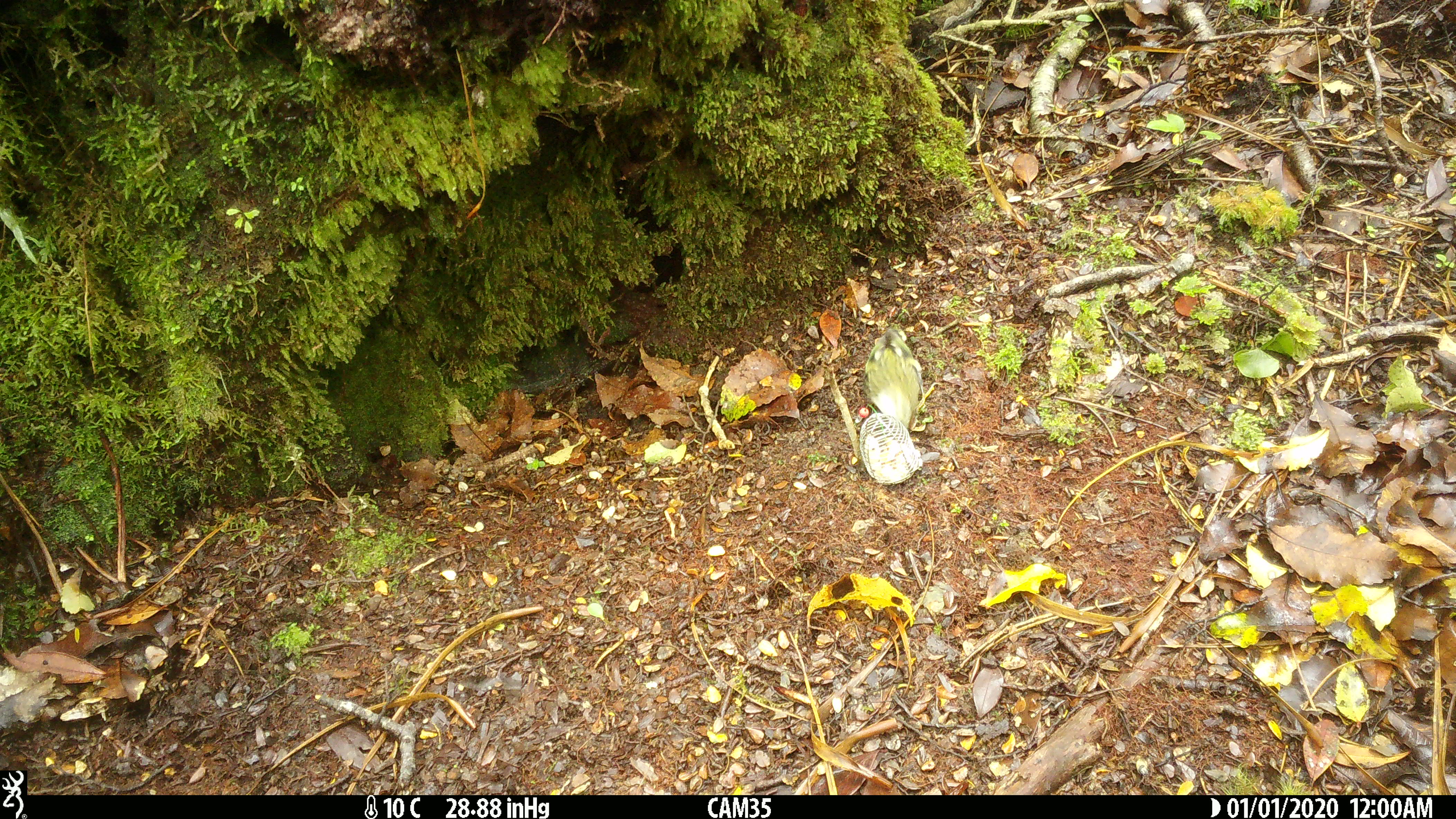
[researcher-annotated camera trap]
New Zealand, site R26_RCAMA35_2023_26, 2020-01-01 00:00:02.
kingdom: Animalia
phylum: Chordata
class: Aves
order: Passeriformes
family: Acanthisittidae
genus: Acanthisitta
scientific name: Acanthisitta chloris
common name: rifleman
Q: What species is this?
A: Rifleman (Acanthisitta chloris).